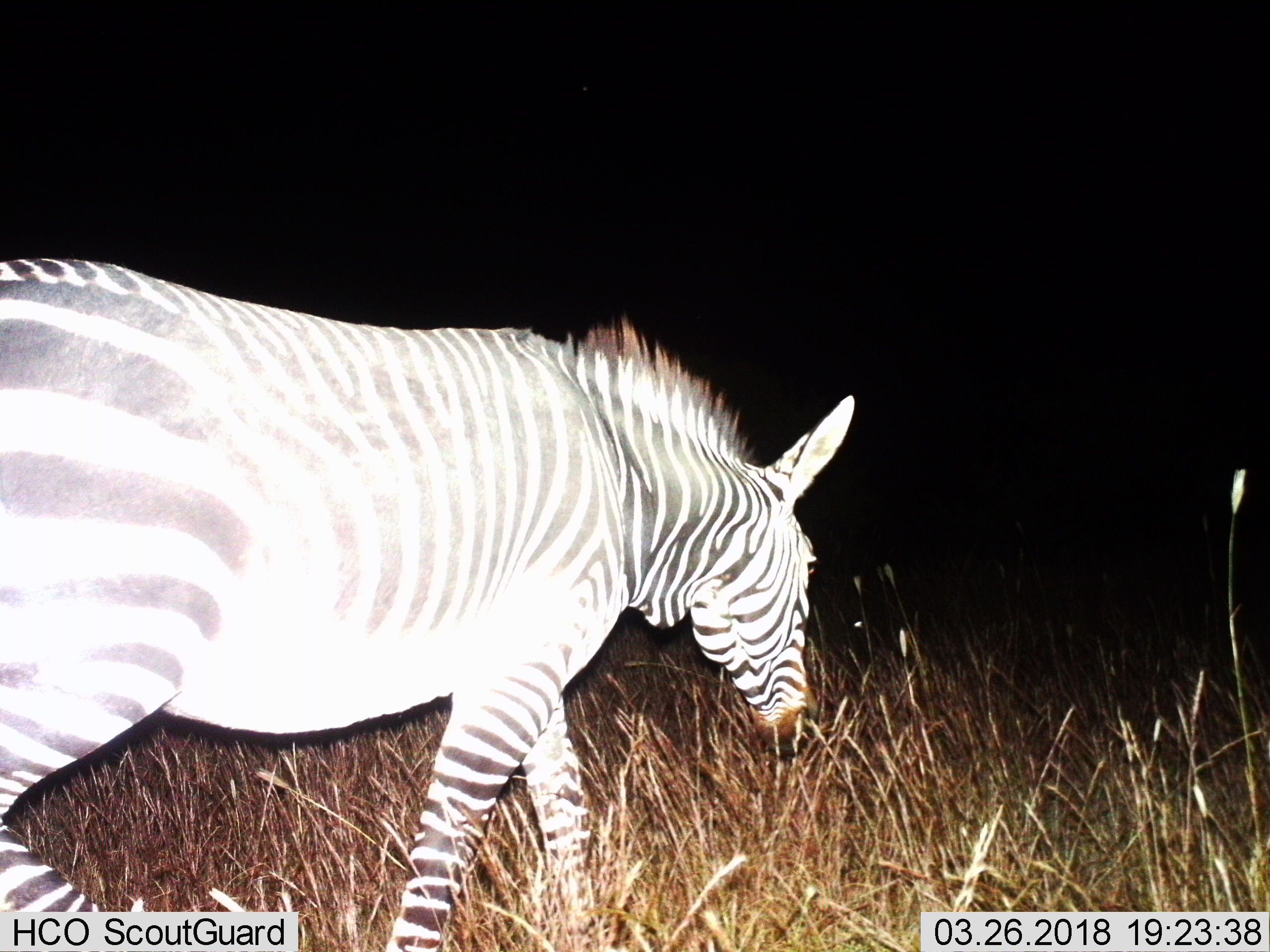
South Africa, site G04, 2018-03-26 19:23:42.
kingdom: Animalia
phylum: Chordata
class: Mammalia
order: Perissodactyla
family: Equidae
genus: Equus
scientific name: Equus zebra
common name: mountain zebra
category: zebramountain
Zebramountain (mountain zebra) (Equus zebra), count 1. Behavior (volunteer vote fractions): standing 33%, resting 0%, moving 67%, interacting 0%. Young present (vote fraction): 0%. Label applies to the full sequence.